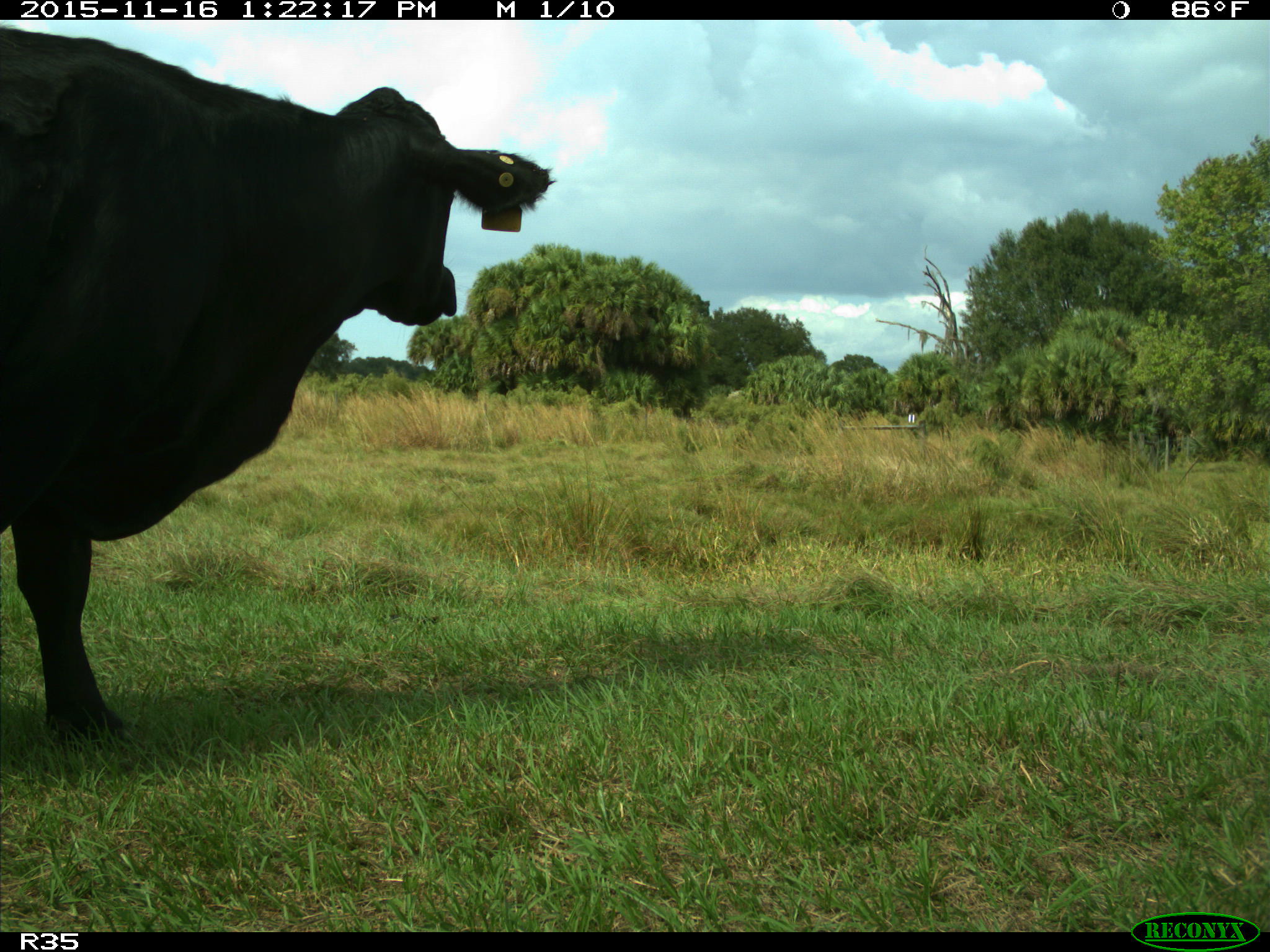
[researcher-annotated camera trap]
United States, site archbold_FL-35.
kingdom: Animalia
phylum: Chordata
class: Mammalia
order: Artiodactyla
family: Bovidae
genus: Bos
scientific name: Bos taurus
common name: domestic cow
Bos taurus (domestic cow).